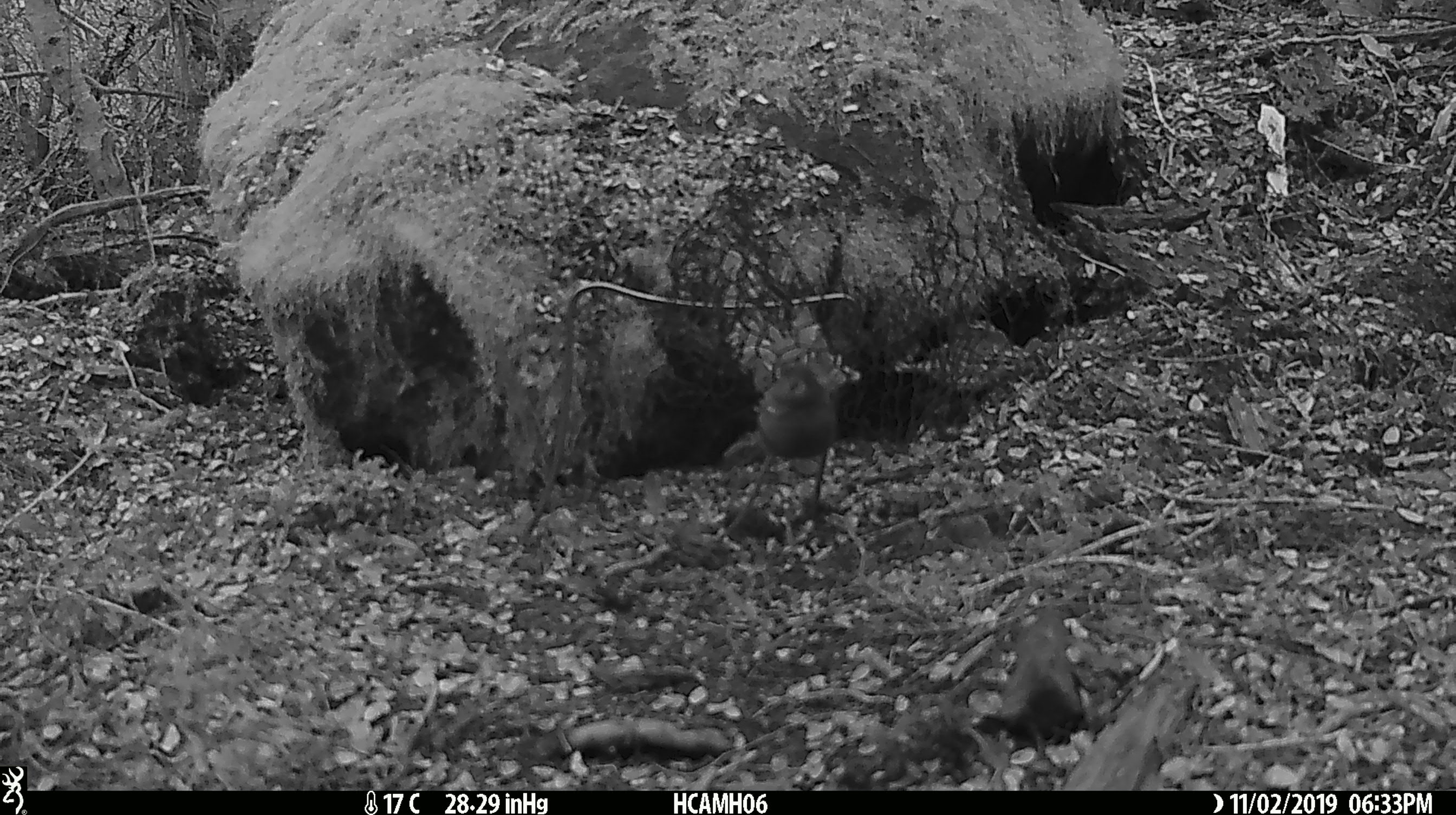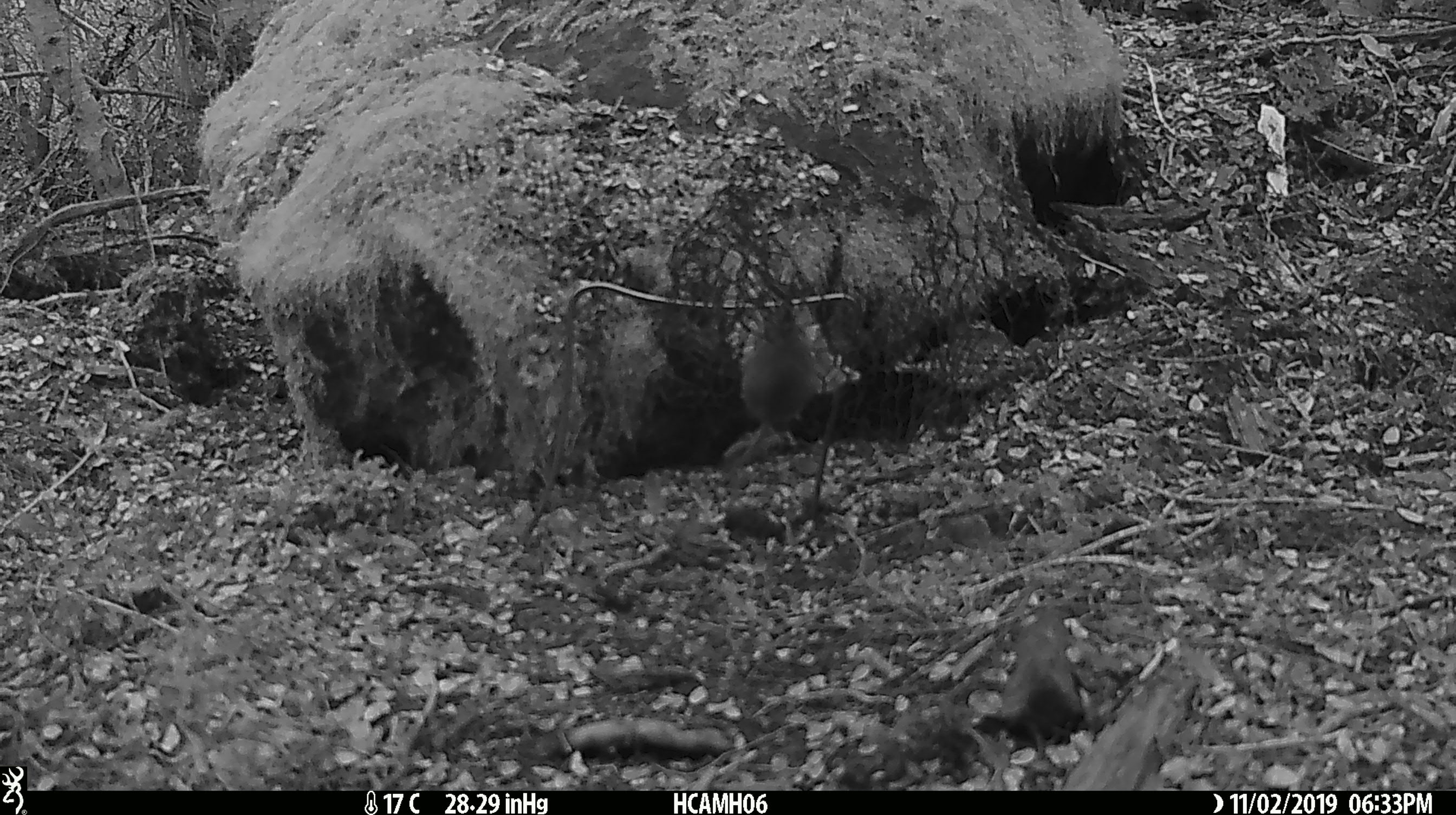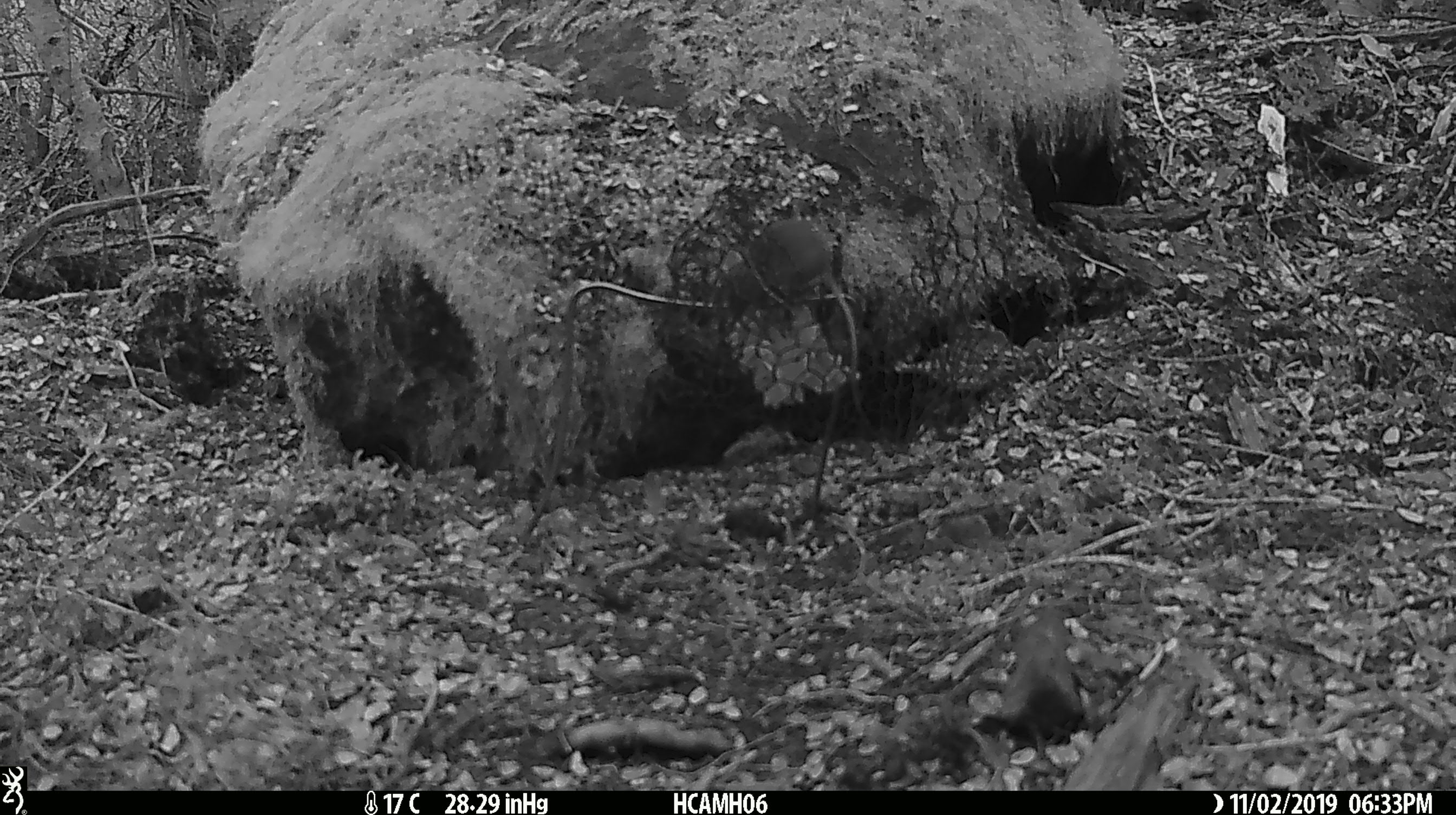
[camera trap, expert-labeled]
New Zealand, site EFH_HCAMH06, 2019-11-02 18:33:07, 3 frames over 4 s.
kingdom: Animalia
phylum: Chordata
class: Mammalia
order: Rodentia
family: Muridae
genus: Mus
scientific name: Mus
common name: mouse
Mouse (Mus).